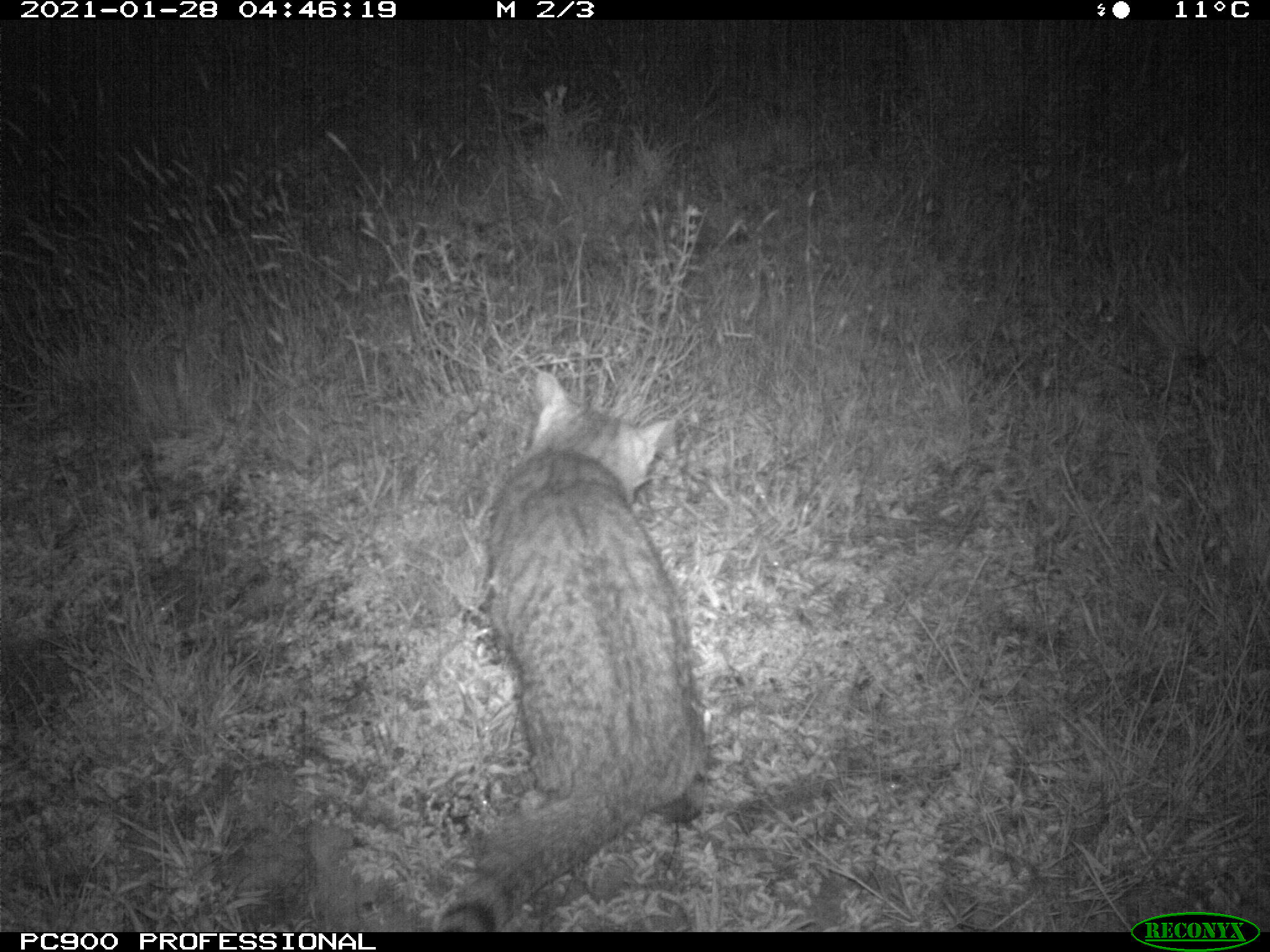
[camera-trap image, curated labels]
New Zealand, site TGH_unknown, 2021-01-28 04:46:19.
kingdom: Animalia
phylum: Chordata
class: Mammalia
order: Carnivora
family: Felidae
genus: Felis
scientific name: Felis catus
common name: domestic cat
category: cat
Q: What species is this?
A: Cat (domestic cat) (Felis catus).